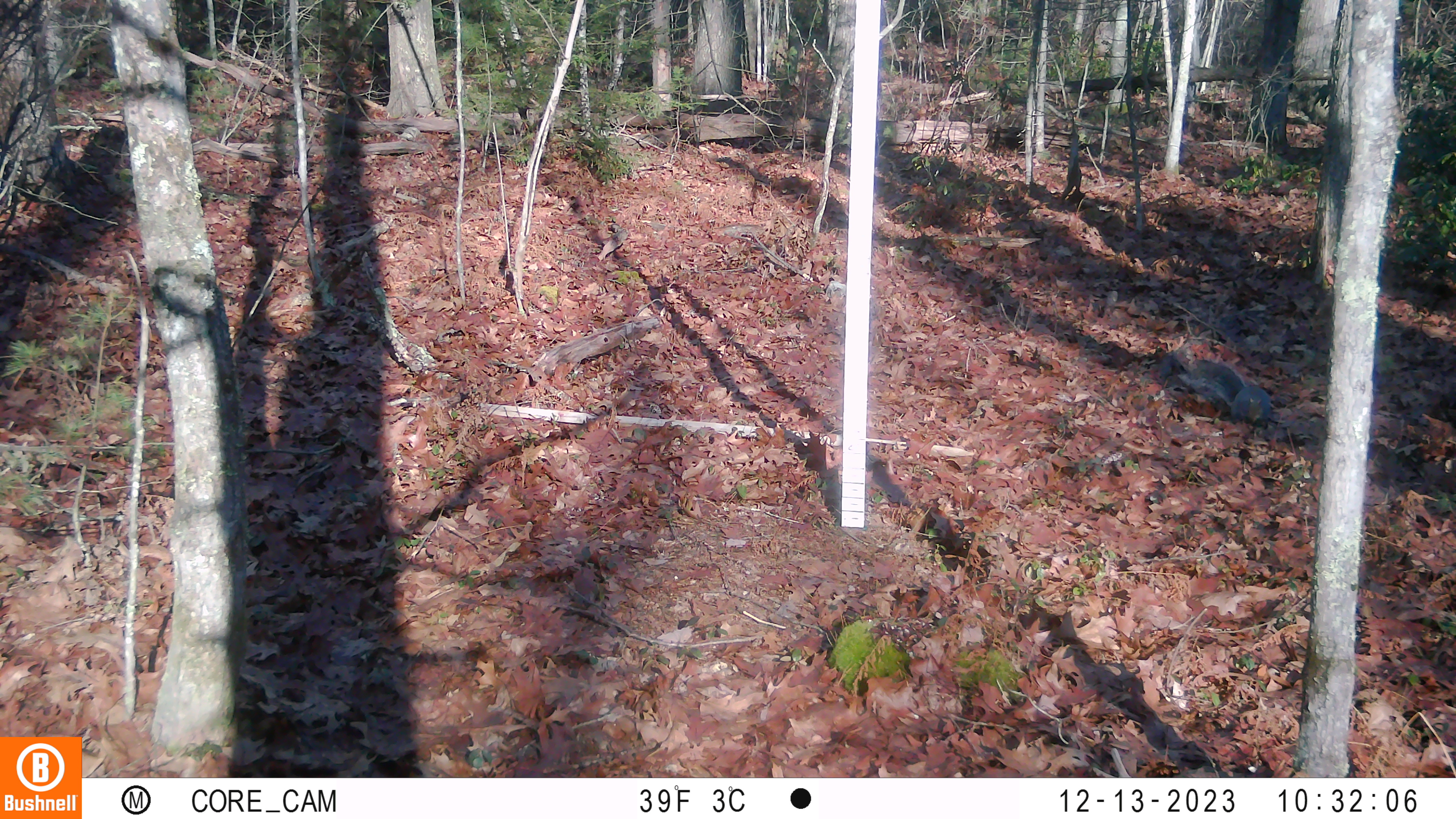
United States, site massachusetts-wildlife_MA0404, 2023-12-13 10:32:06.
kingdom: Animalia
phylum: Chordata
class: Mammalia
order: Rodentia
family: Sciuridae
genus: Sciurus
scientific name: Sciurus carolinensis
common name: gray squirrel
Gray squirrel (Sciurus carolinensis).